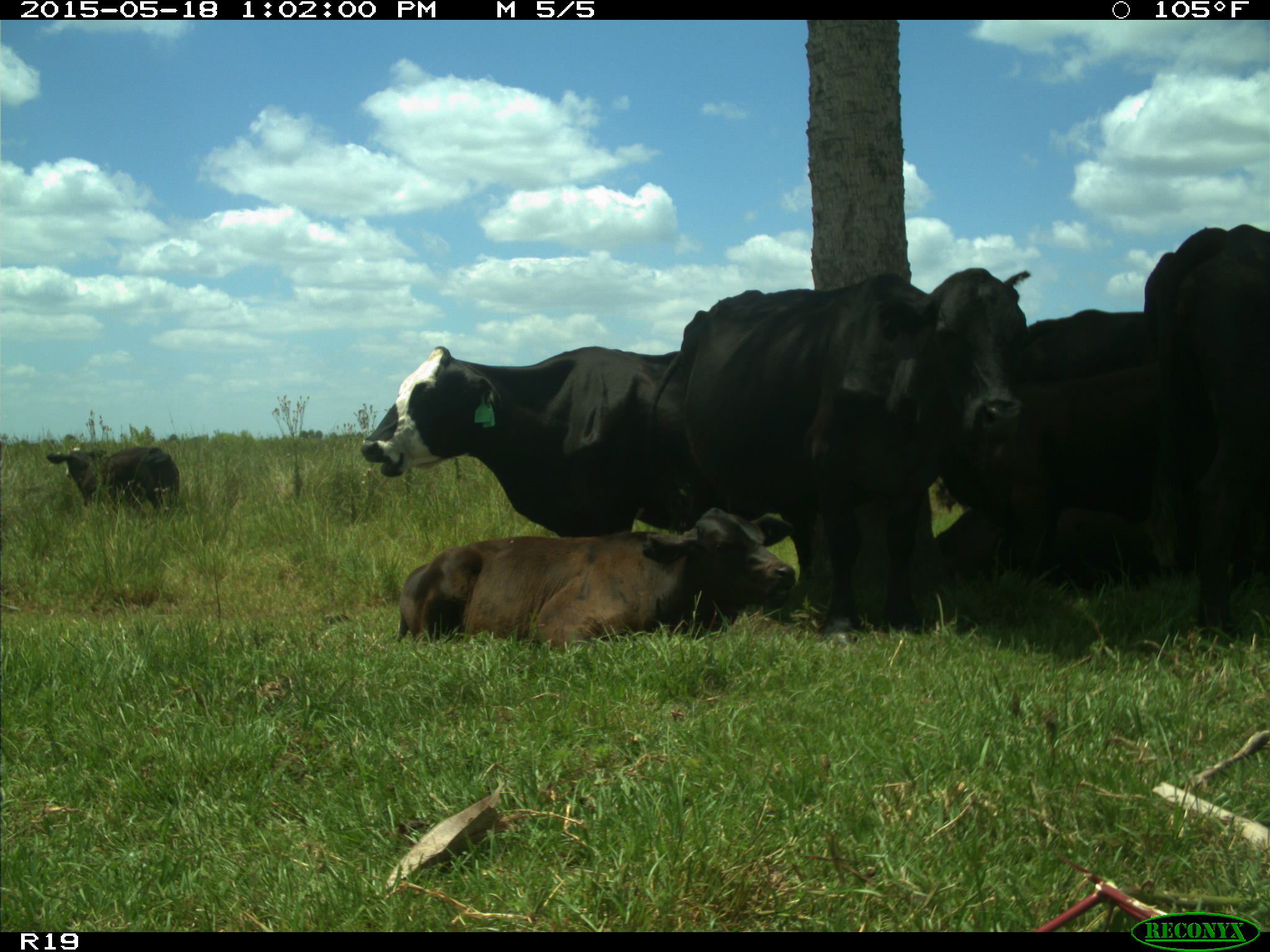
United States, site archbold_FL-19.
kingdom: Animalia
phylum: Chordata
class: Mammalia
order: Artiodactyla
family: Bovidae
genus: Bos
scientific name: Bos taurus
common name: domestic cow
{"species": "Bos taurus (domestic cow)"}